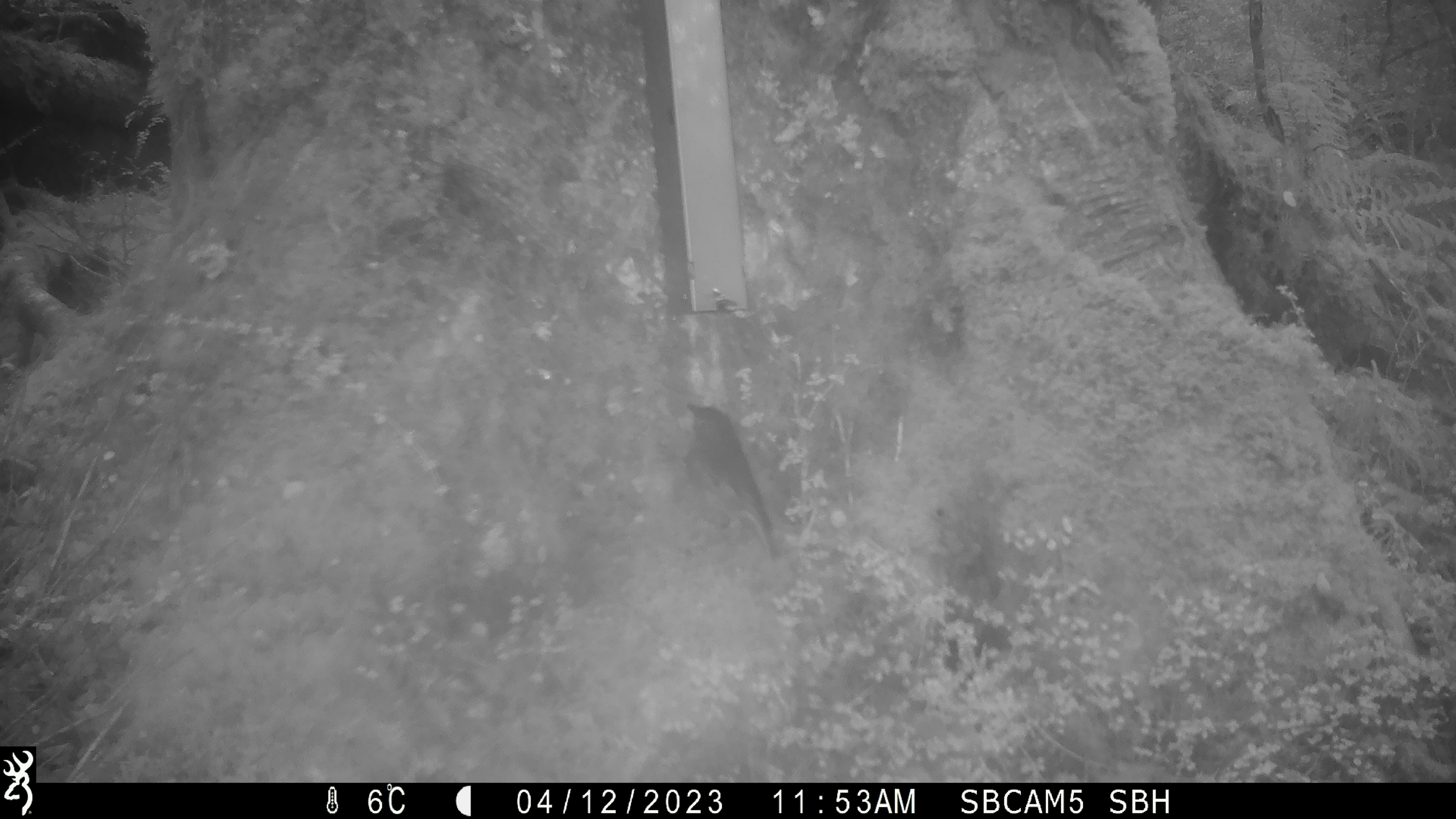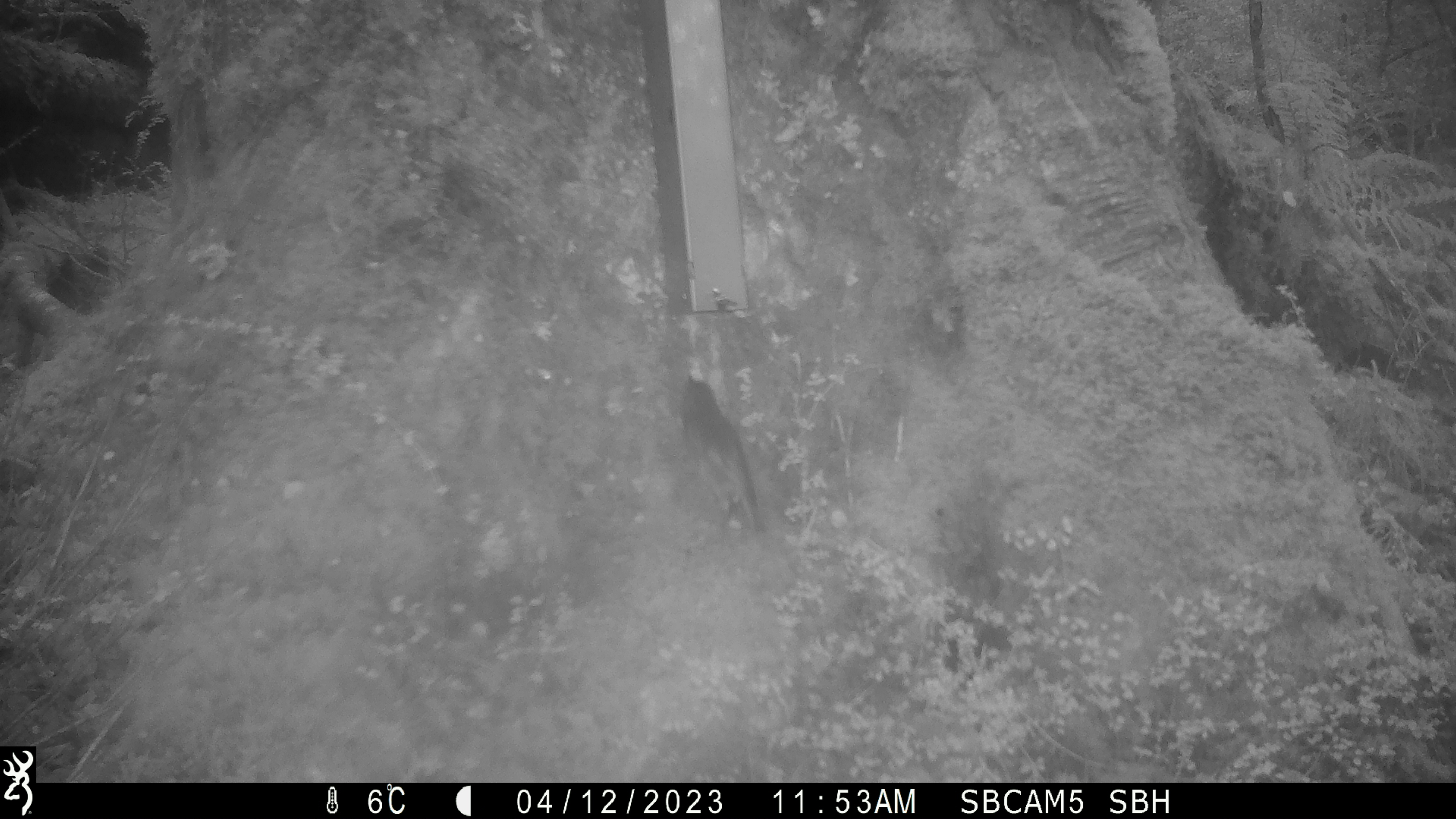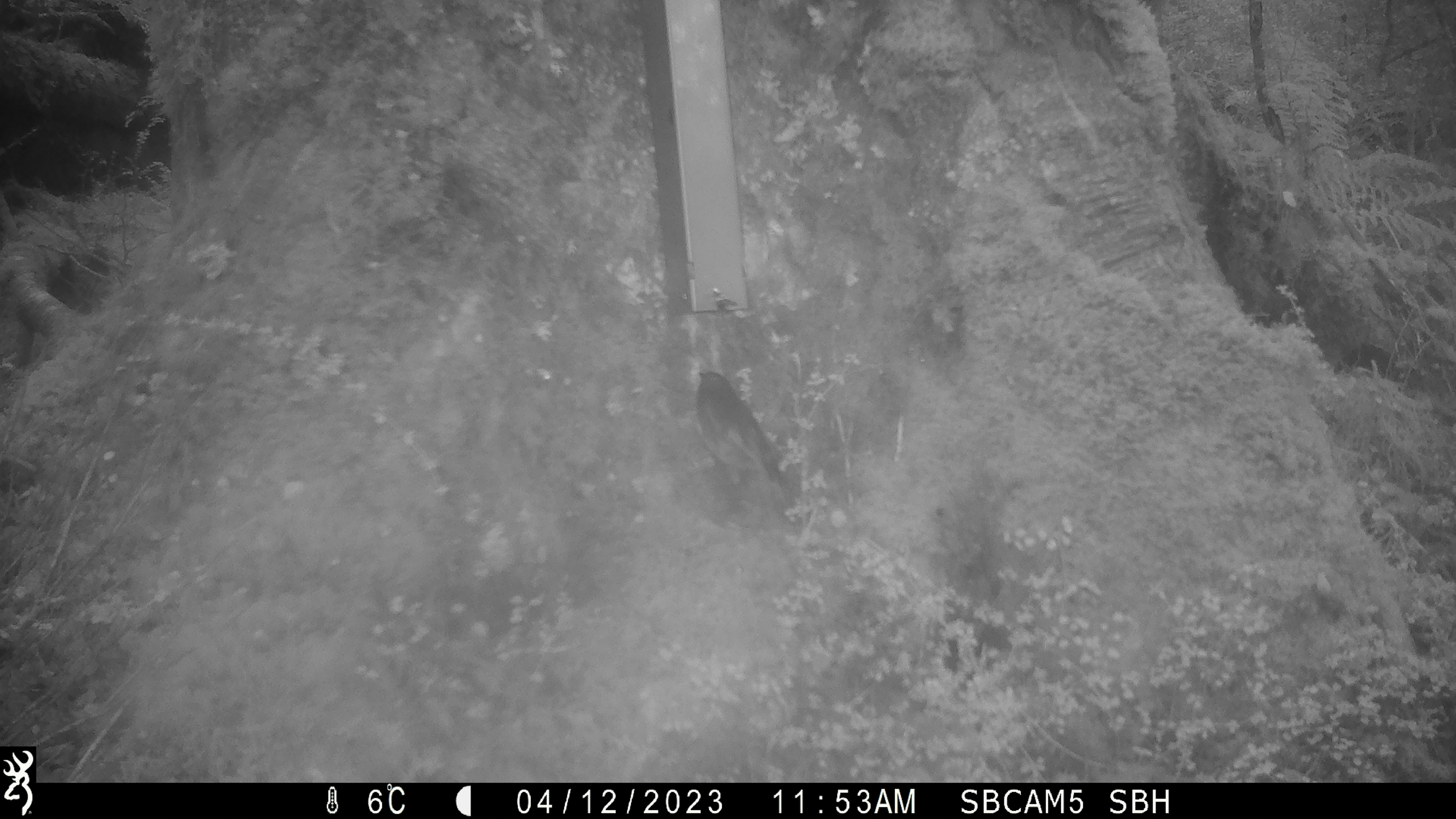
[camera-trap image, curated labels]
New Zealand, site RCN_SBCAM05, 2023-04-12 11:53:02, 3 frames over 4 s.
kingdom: Animalia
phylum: Chordata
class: Aves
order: Passeriformes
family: Petroicidae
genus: Petroica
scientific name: Petroica australis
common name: new zealand robin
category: robin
Robin (new zealand robin) (Petroica australis).